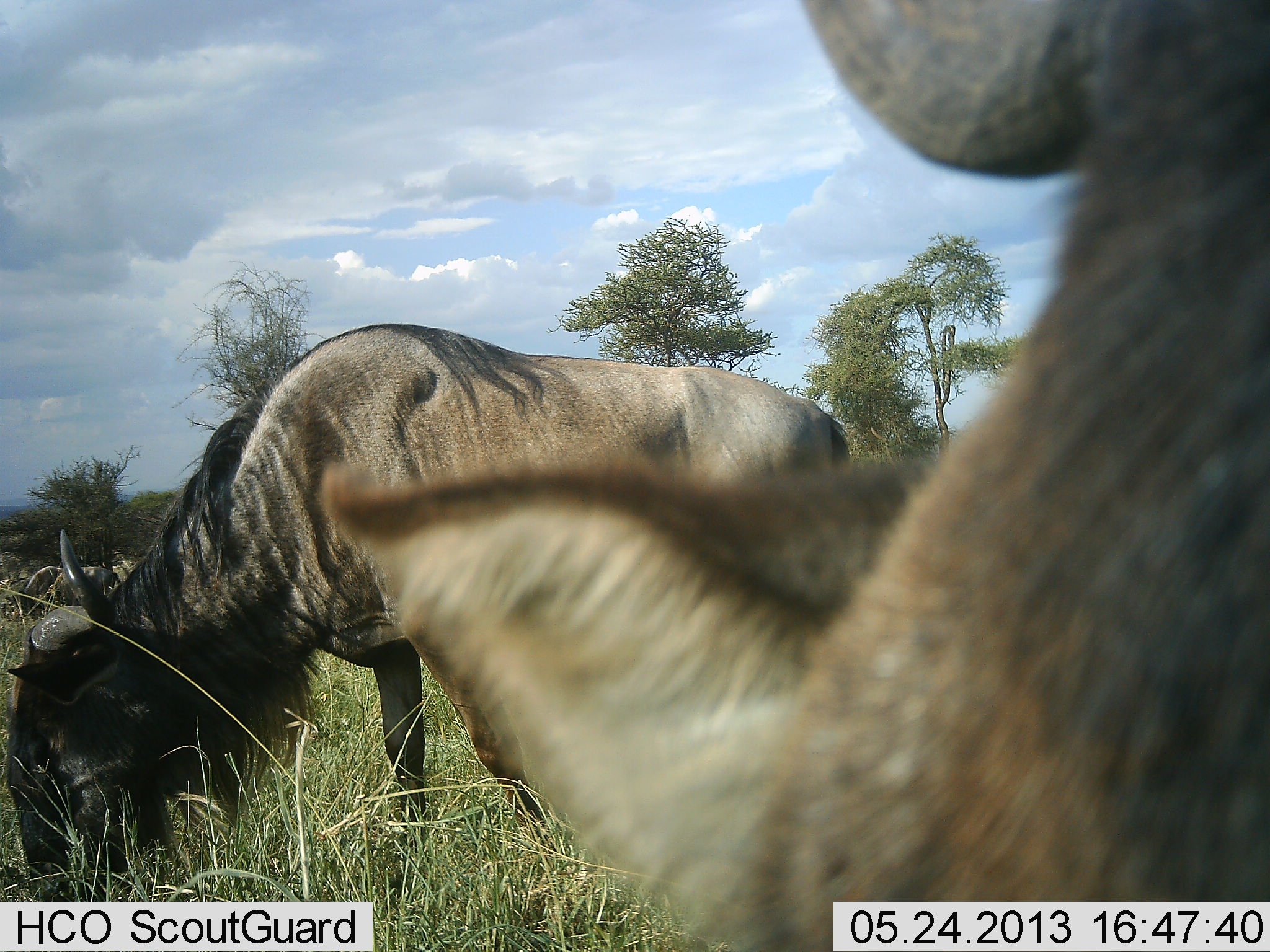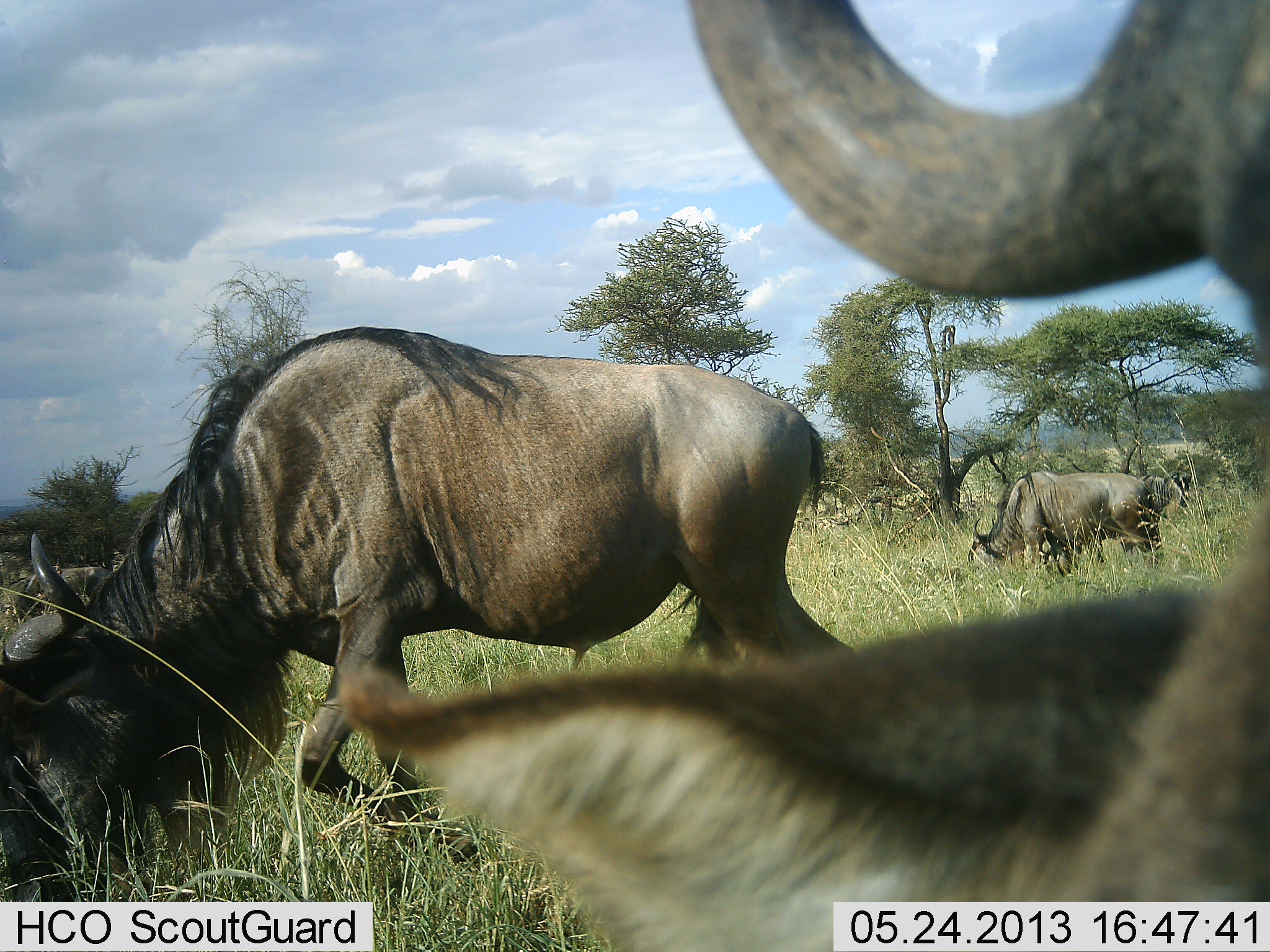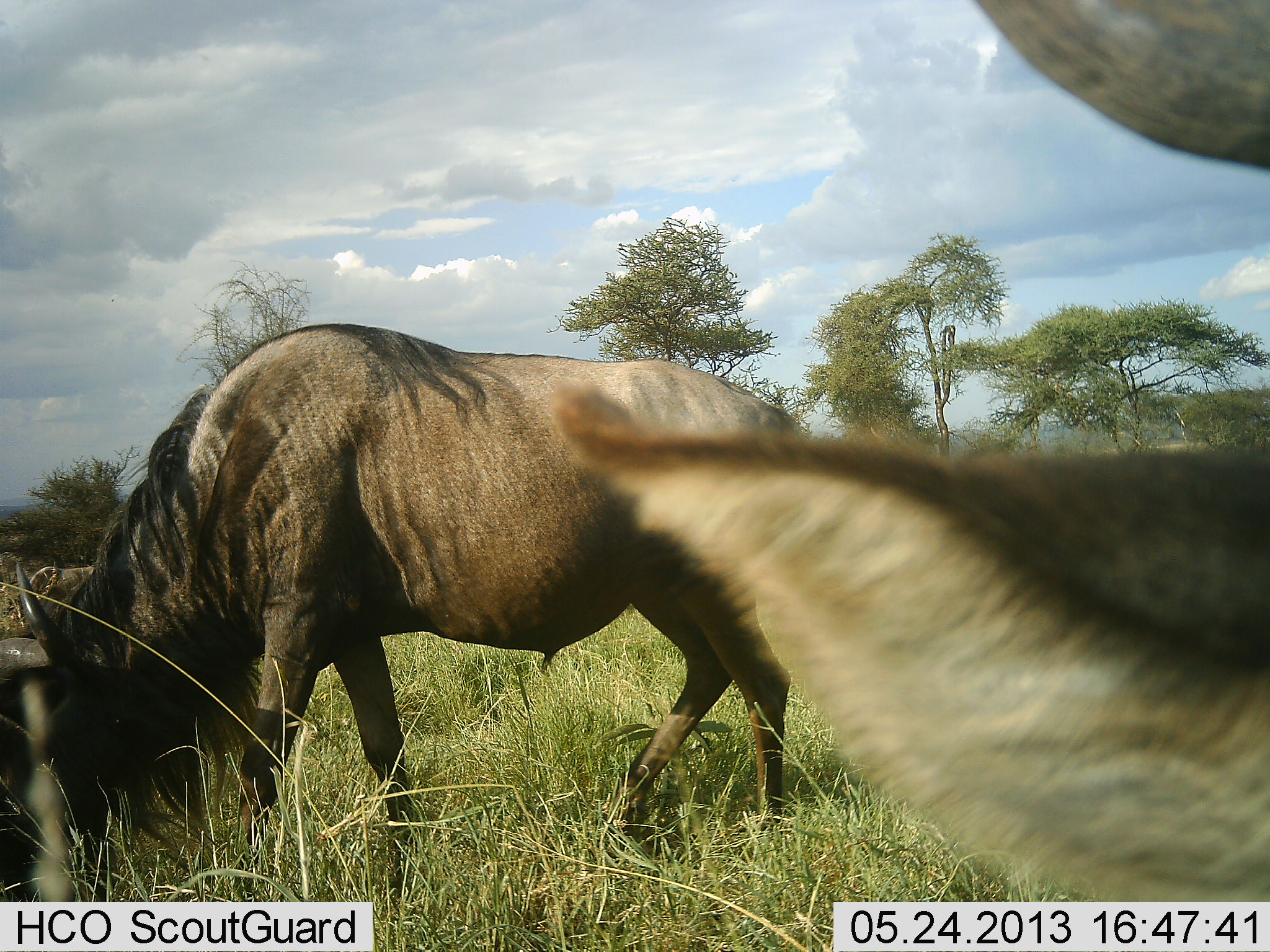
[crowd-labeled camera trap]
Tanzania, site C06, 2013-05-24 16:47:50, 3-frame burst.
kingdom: Animalia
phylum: Chordata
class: Mammalia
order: Artiodactyla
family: Bovidae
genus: Connochaetes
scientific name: Connochaetes taurinus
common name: blue wildebeest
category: wildebeest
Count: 3.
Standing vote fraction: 40%.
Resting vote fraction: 10%.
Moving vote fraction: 33%.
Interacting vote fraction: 3%.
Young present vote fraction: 0%.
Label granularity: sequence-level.